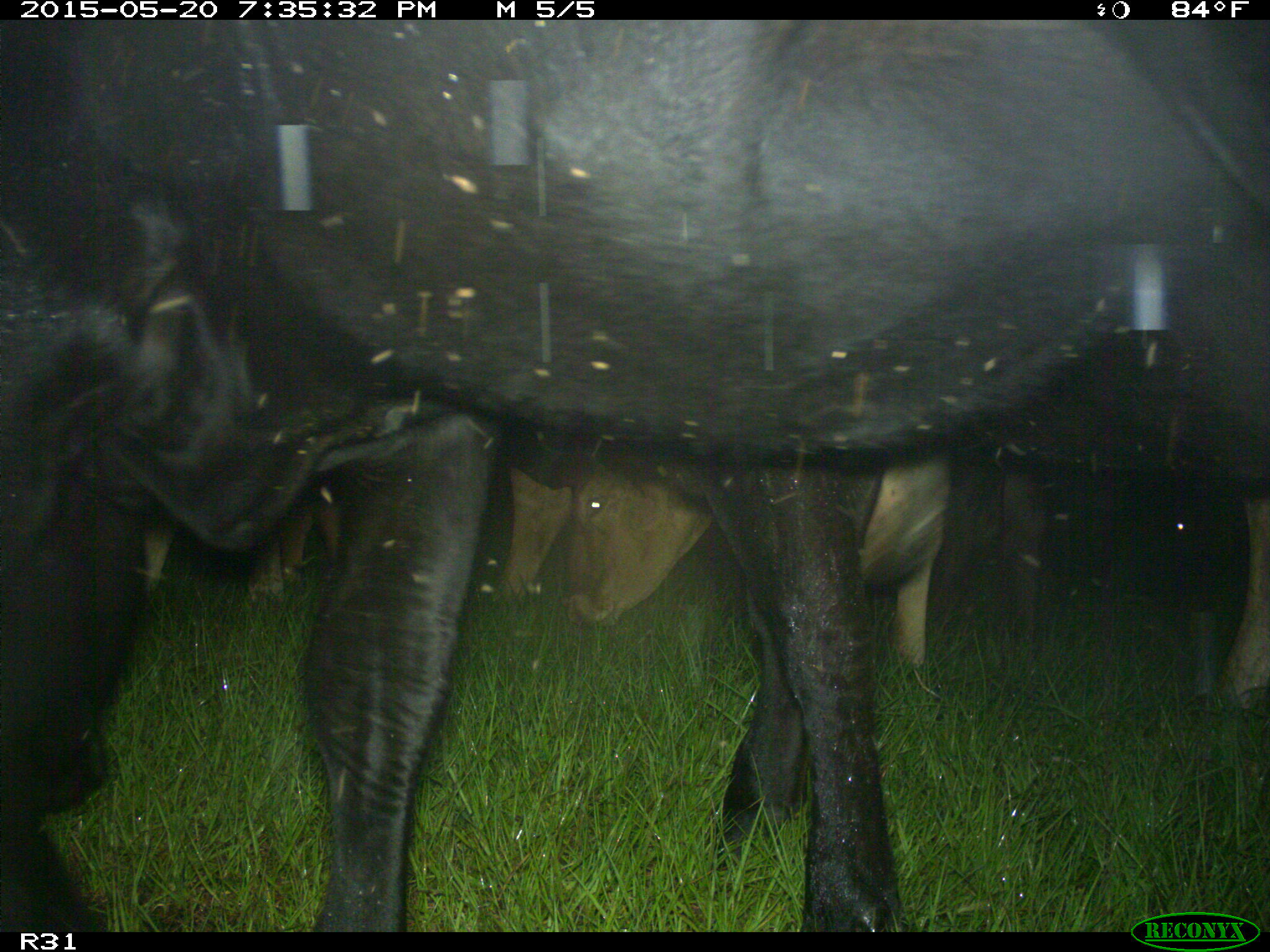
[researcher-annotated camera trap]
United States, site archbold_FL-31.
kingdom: Animalia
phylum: Chordata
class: Mammalia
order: Artiodactyla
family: Bovidae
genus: Bos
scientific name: Bos taurus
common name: domestic cow